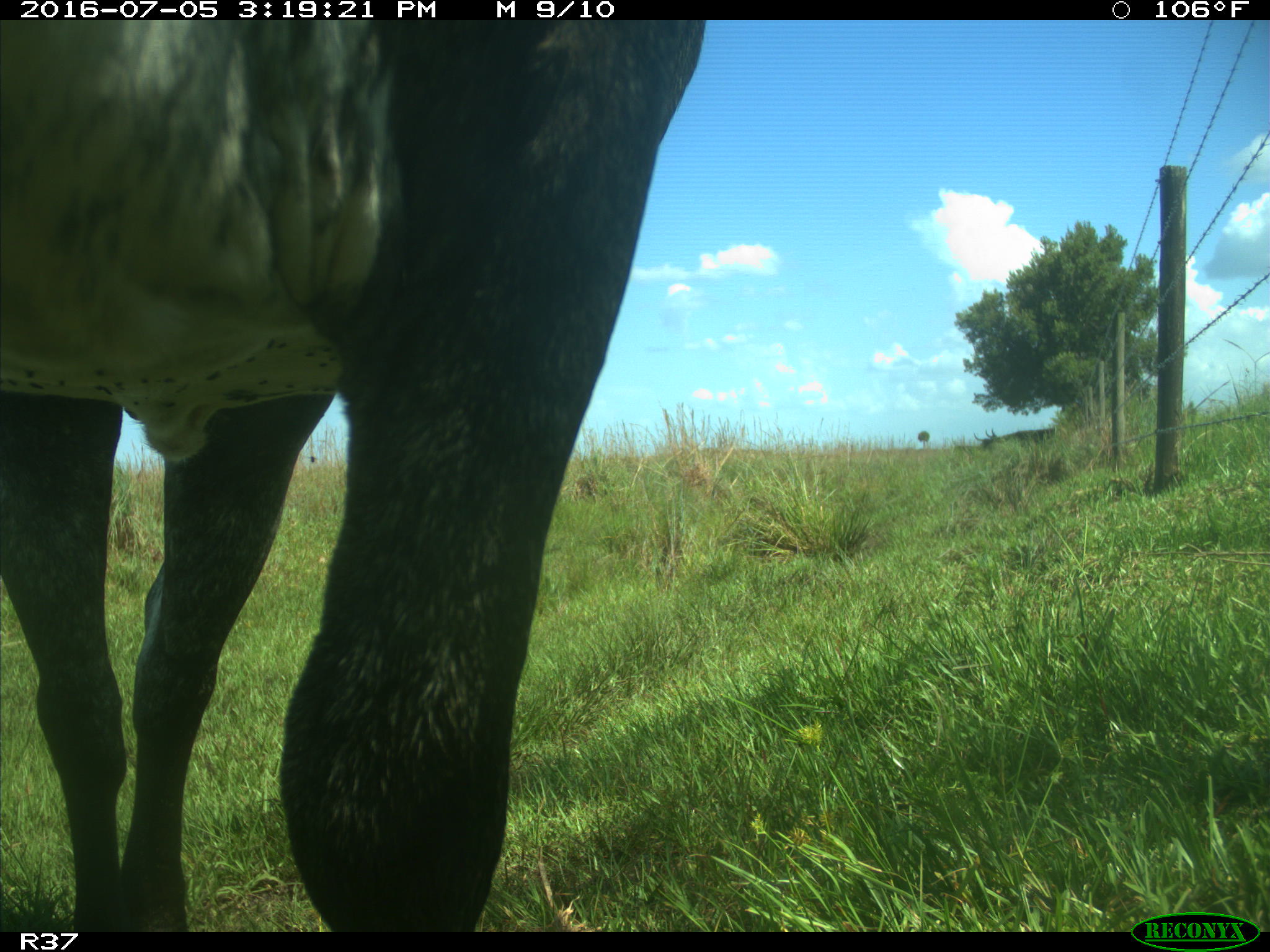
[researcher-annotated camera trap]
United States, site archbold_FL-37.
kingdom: Animalia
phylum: Chordata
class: Mammalia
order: Artiodactyla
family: Bovidae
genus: Bos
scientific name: Bos taurus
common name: domestic cow